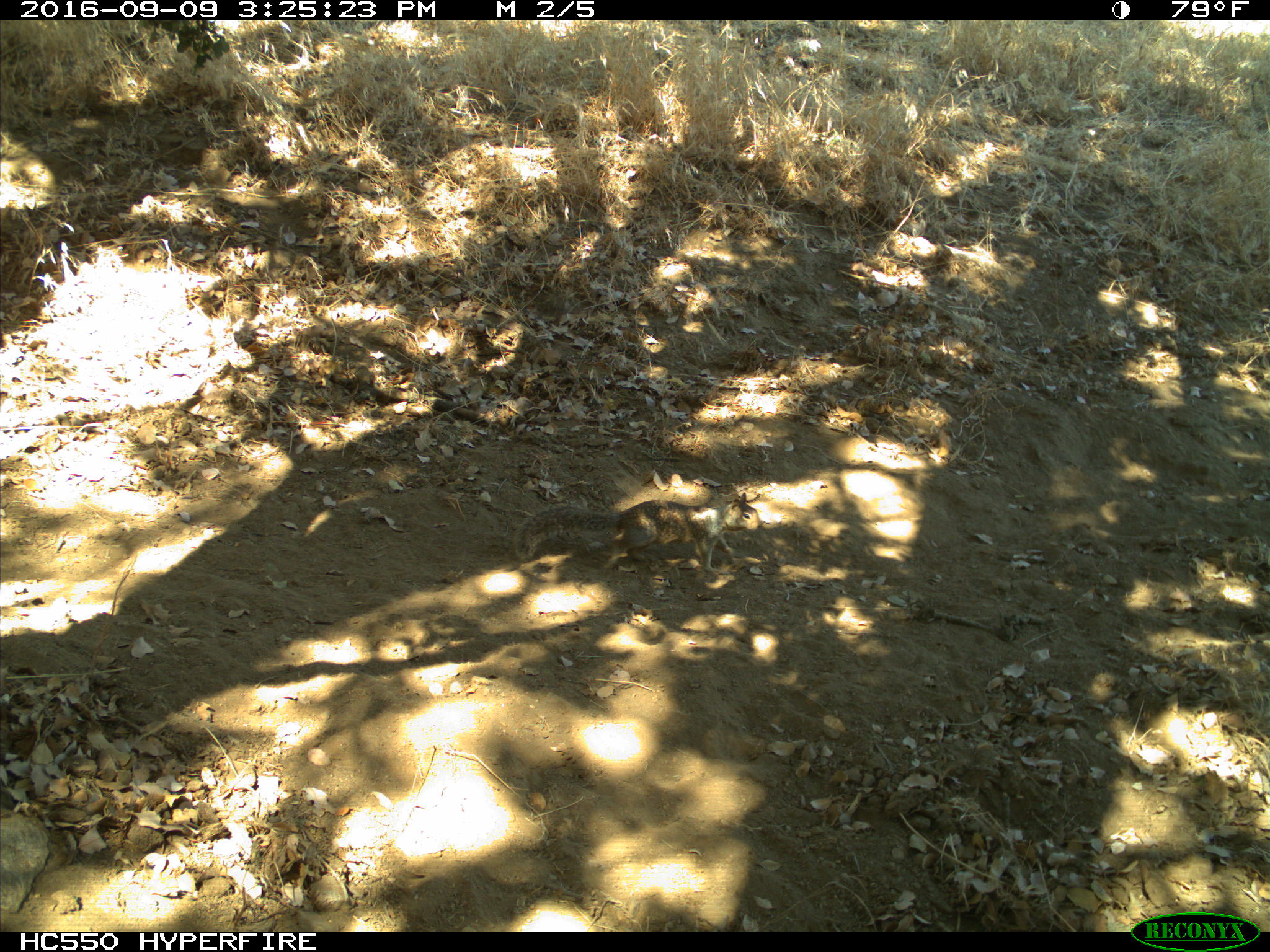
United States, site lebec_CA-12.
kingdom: Animalia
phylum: Chordata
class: Mammalia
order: Rodentia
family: Sciuridae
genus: Otospermophilus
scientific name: Otospermophilus beecheyi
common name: california ground squirrel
Otospermophilus beecheyi (california ground squirrel).